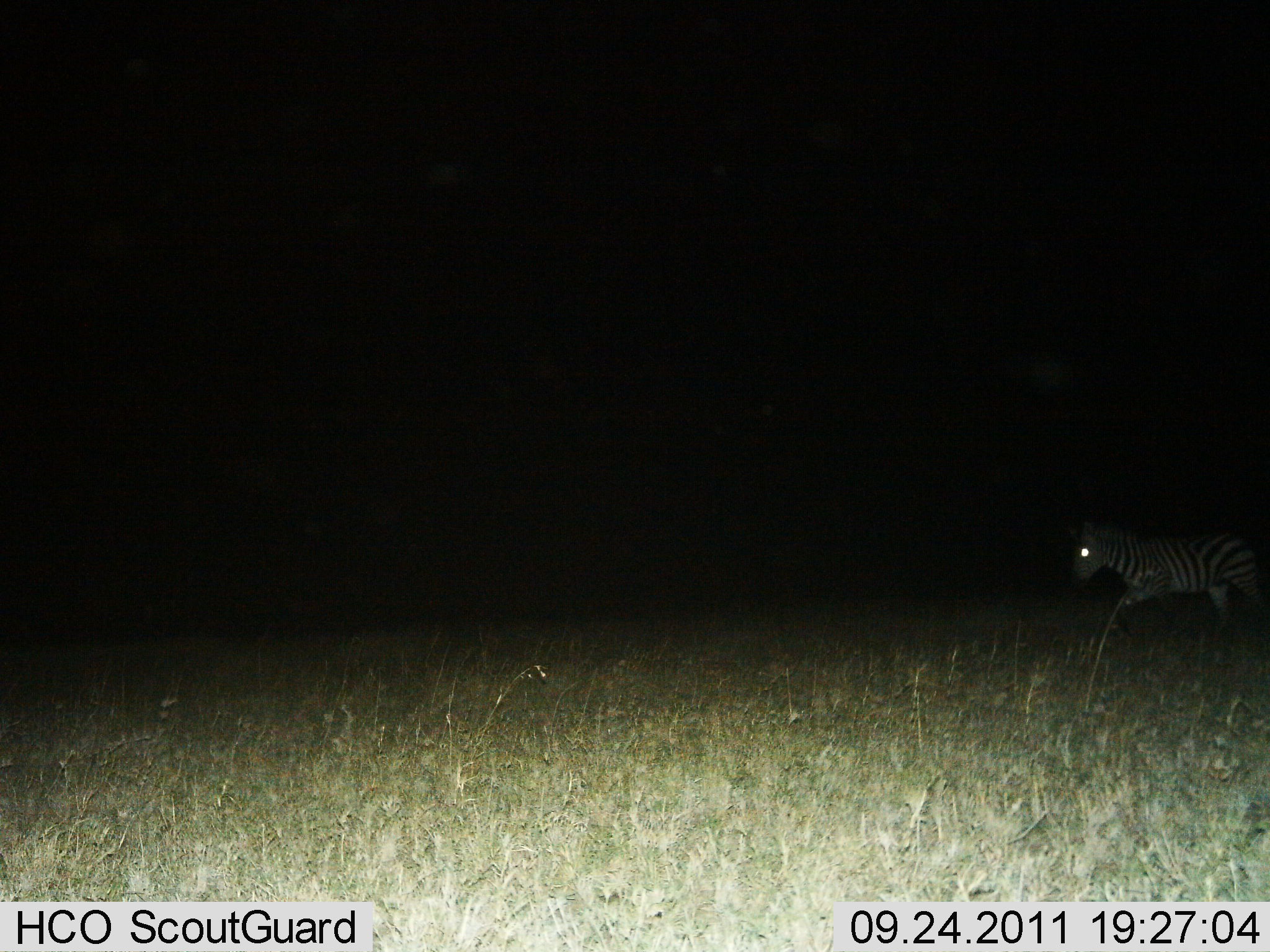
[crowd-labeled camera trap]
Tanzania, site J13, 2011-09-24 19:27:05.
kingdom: Animalia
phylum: Chordata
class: Mammalia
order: Perissodactyla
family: Equidae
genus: Equus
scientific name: Equus quagga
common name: plains zebra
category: zebra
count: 1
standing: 0%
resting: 0%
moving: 100%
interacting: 0%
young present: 0%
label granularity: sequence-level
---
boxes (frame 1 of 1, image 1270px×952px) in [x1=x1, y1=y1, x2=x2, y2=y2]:
animal: [x1=1071, y1=523, x2=1270, y2=640]